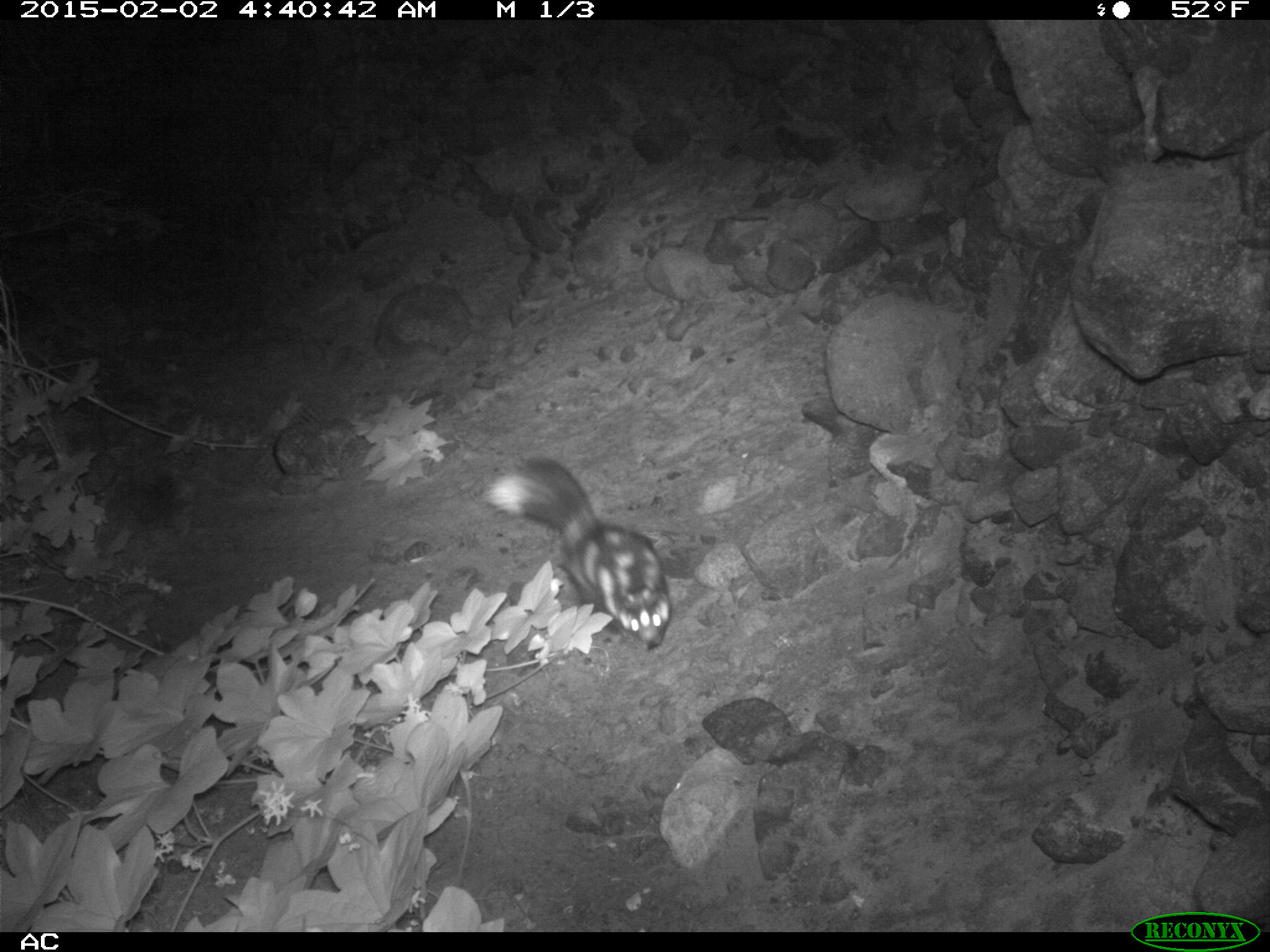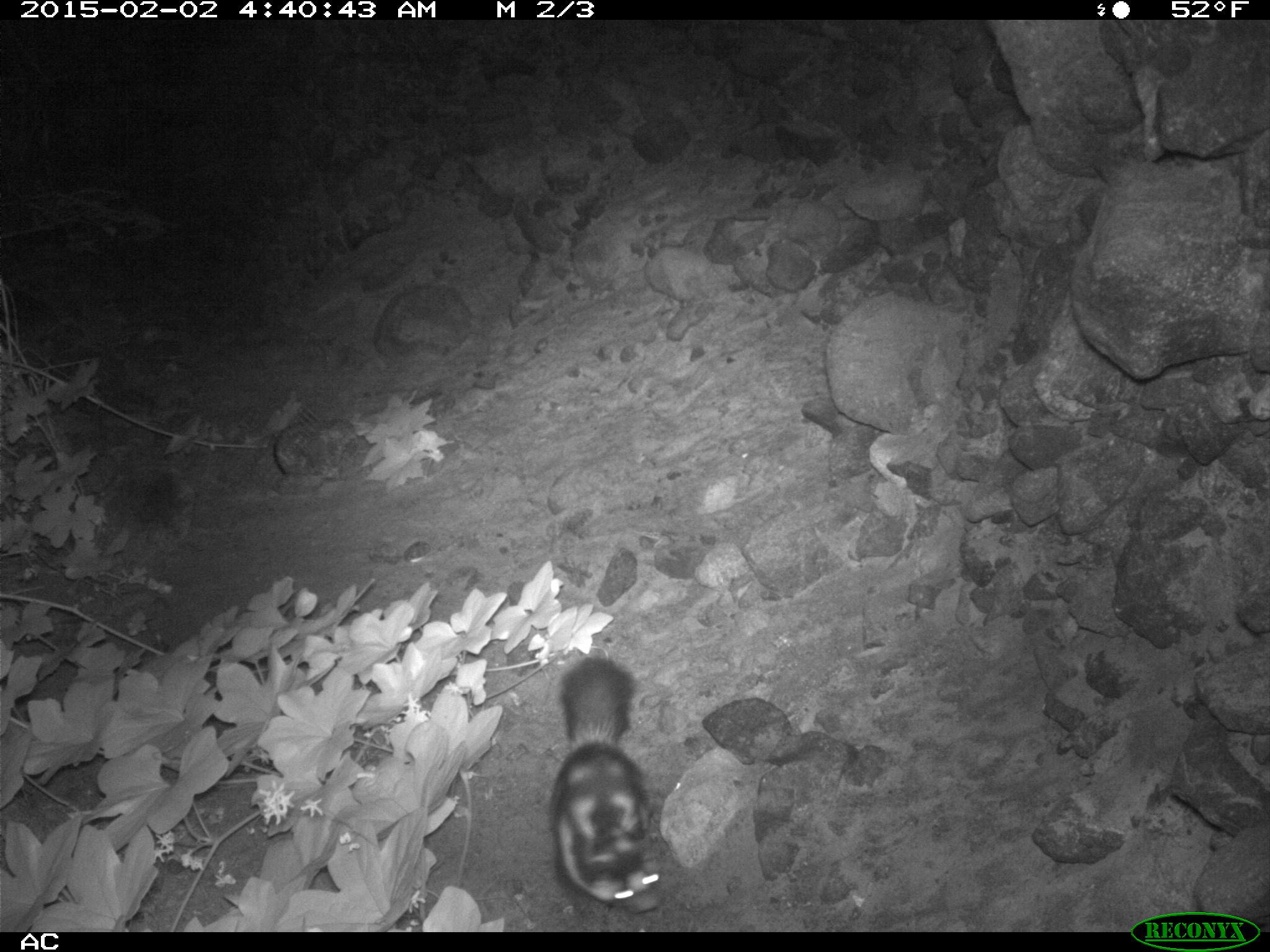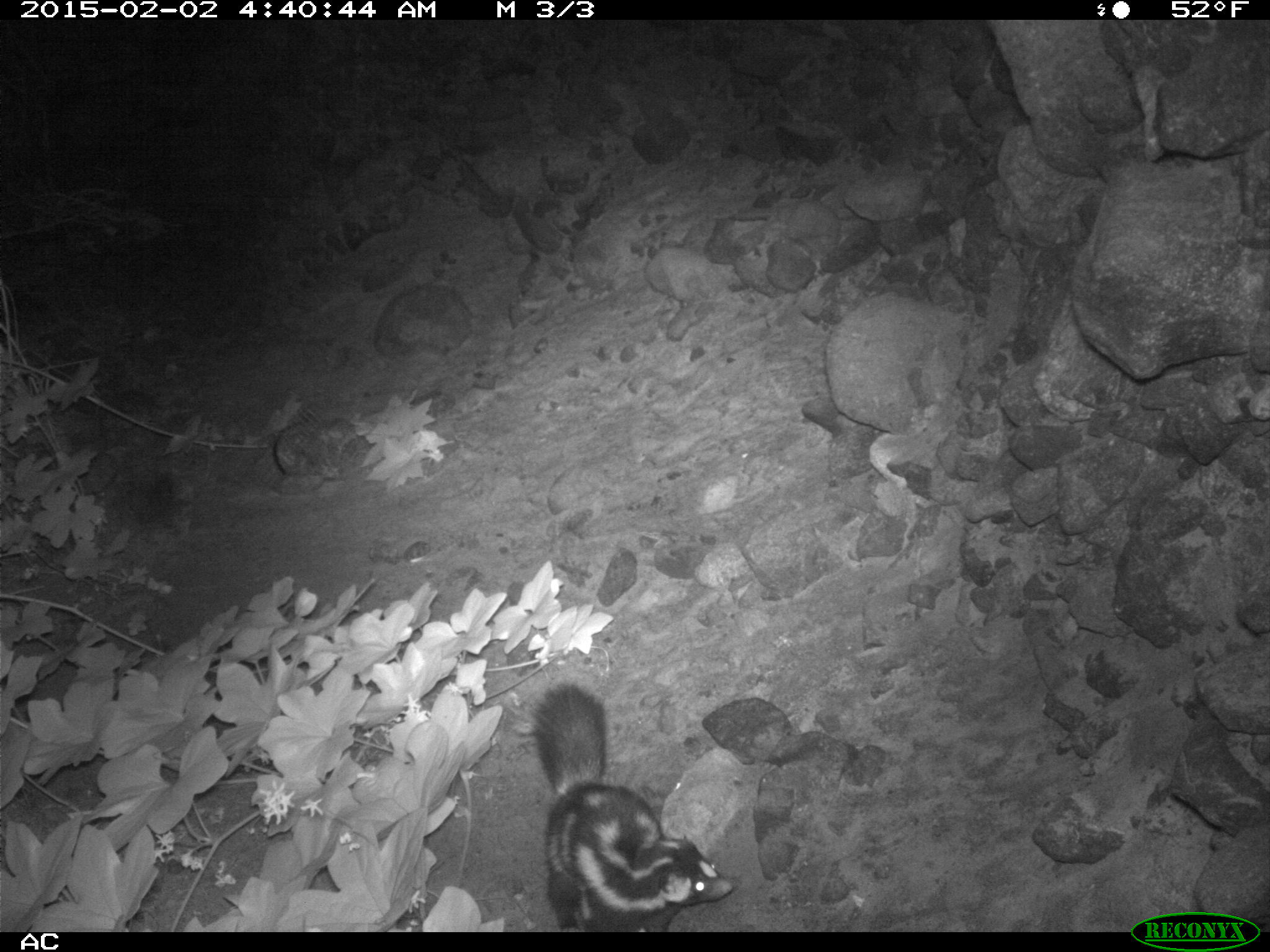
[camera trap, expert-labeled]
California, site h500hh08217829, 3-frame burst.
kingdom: Animalia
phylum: Chordata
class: Mammalia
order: Carnivora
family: Mephitidae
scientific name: Mephitidae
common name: skunk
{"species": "skunk (Mephitidae)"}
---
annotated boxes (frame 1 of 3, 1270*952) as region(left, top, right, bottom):
skunk: region(481, 454, 671, 650)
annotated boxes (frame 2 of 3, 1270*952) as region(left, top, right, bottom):
skunk: region(545, 653, 666, 912)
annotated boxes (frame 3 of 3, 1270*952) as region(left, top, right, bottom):
skunk: region(513, 675, 736, 931)